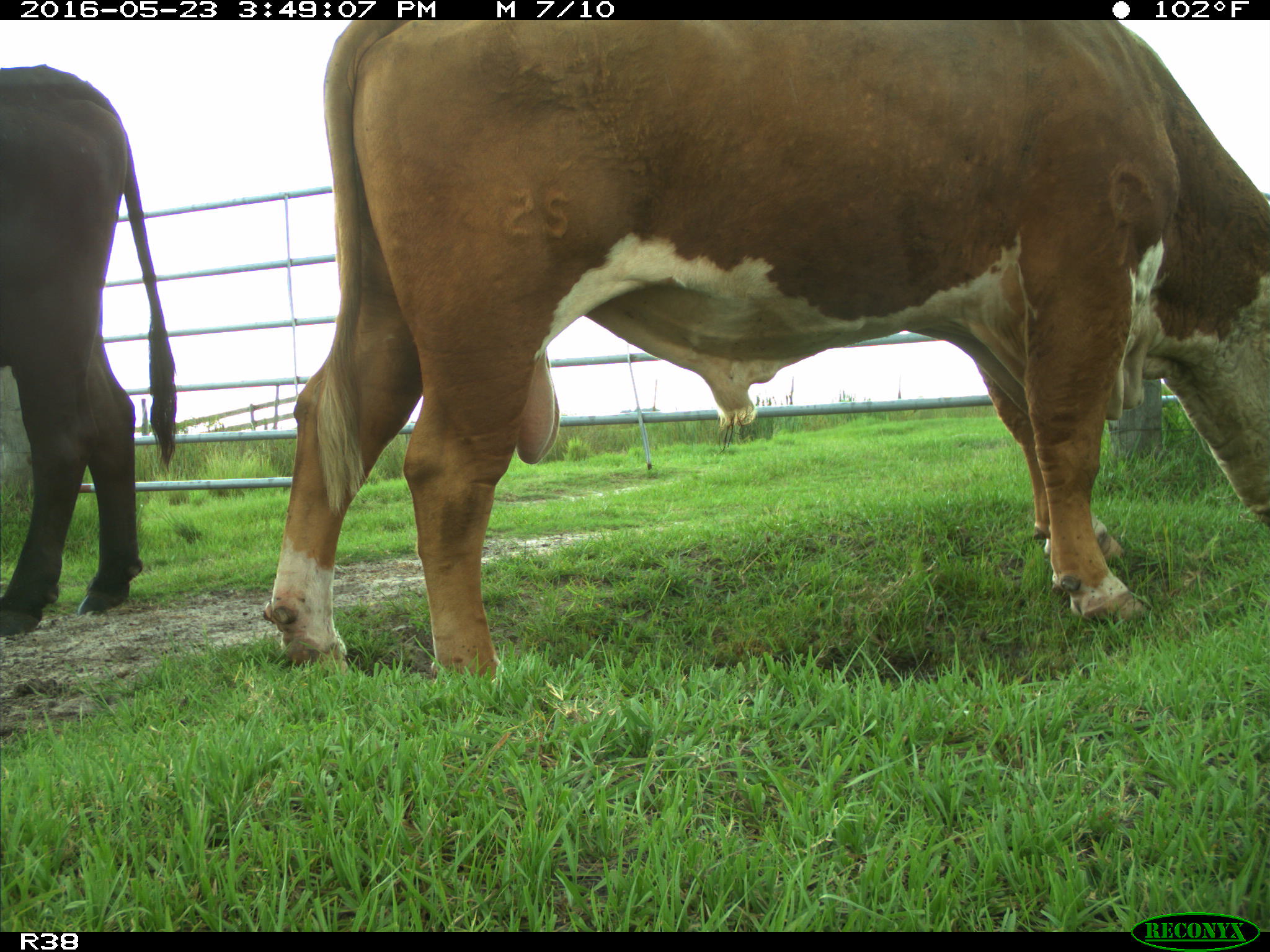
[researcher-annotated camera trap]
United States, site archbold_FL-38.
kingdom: Animalia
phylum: Chordata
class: Mammalia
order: Artiodactyla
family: Bovidae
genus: Bos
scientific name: Bos taurus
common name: domestic cow